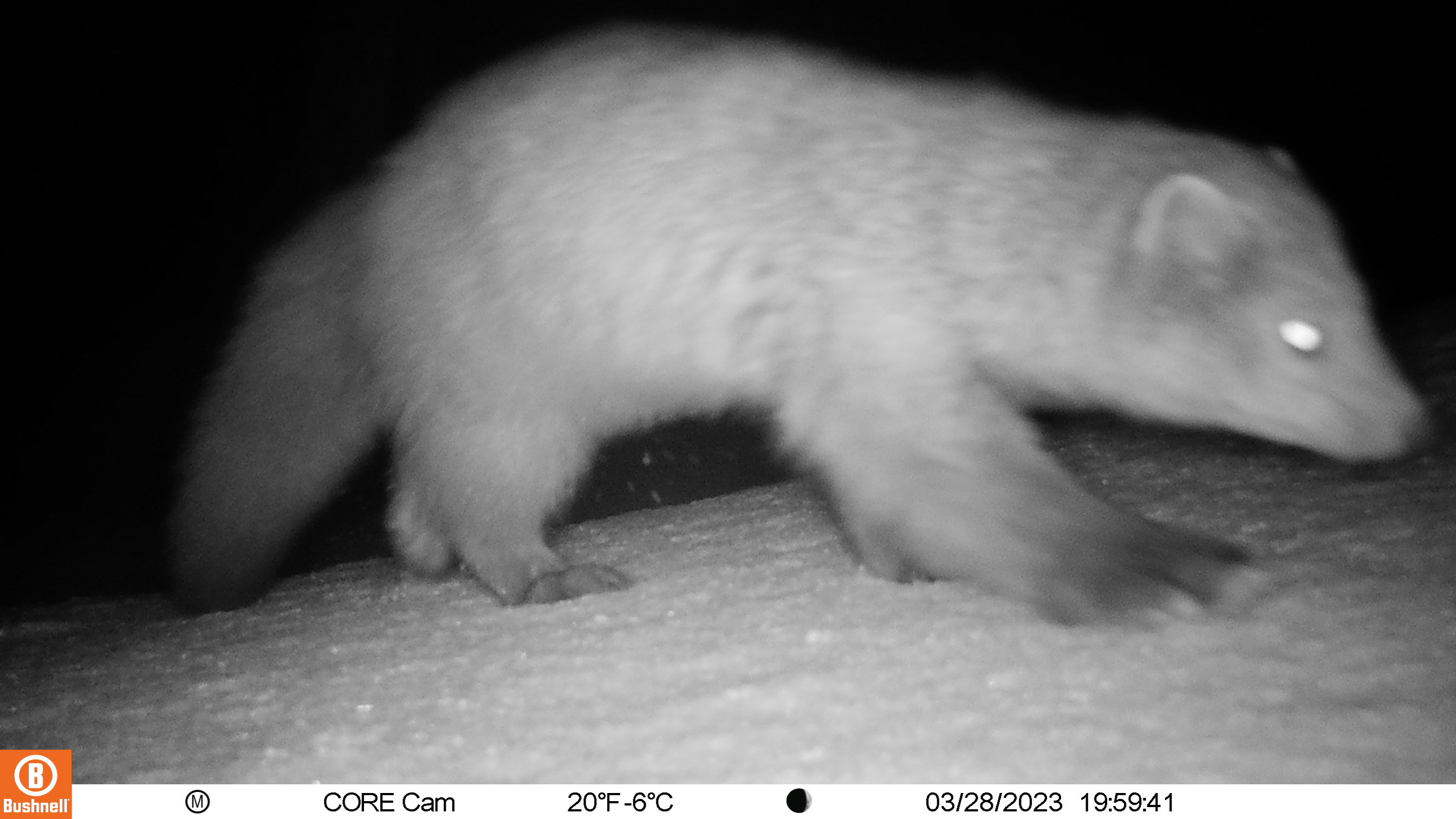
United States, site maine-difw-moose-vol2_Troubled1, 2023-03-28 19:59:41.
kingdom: Animalia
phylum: Chordata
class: Mammalia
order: Carnivora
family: Mustelidae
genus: Pekania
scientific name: Pekania pennanti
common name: fisher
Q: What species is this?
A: Fisher (Pekania pennanti).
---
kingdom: Animalia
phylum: Chordata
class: Mammalia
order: Carnivora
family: Procyonidae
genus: Procyon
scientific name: Procyon lotor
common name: raccoon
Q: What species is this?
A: Raccoon (Procyon lotor).